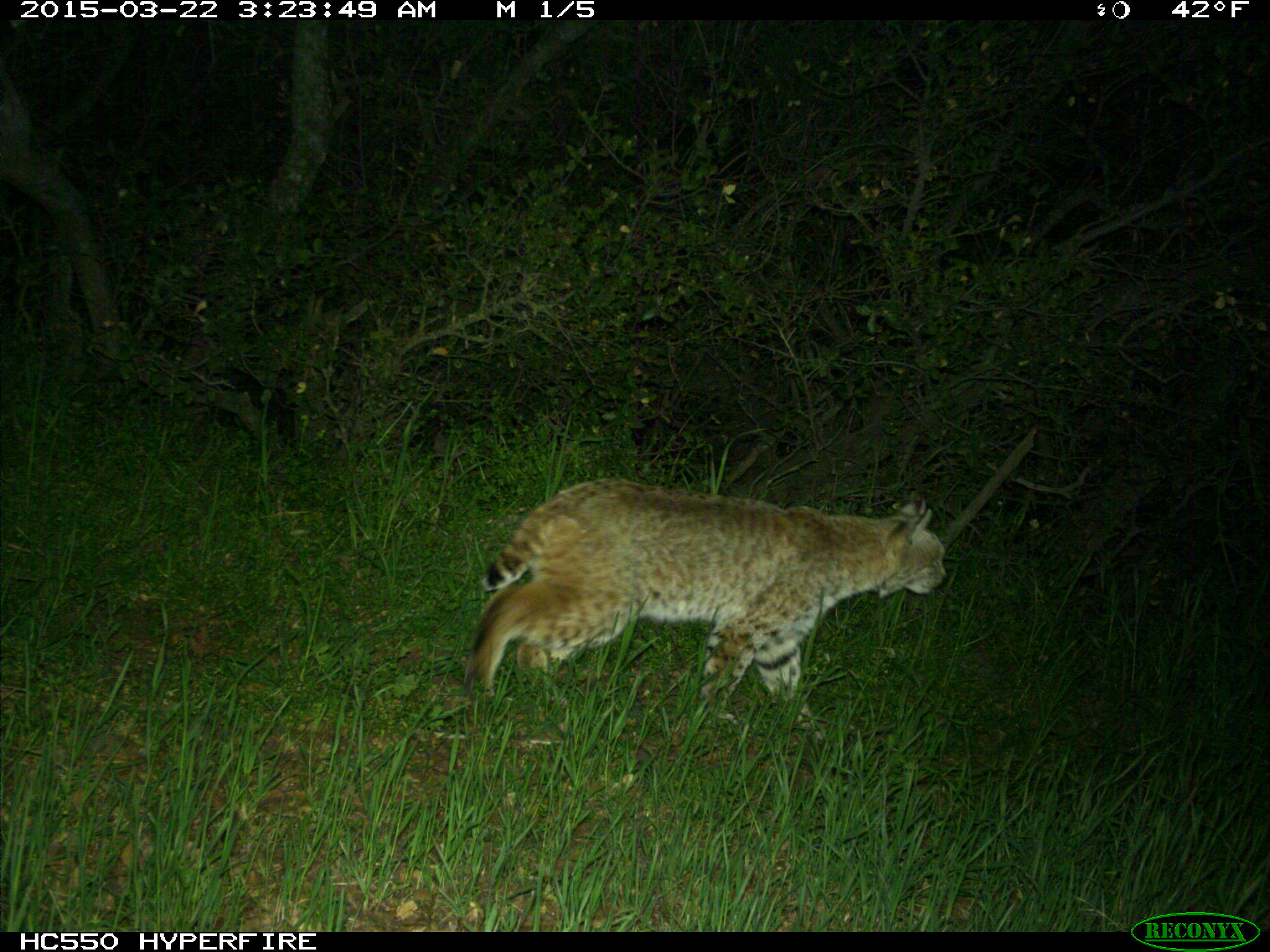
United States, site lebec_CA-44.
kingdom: Animalia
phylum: Chordata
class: Mammalia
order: Carnivora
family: Felidae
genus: Lynx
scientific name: Lynx rufus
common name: bobcat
Lynx rufus (bobcat).